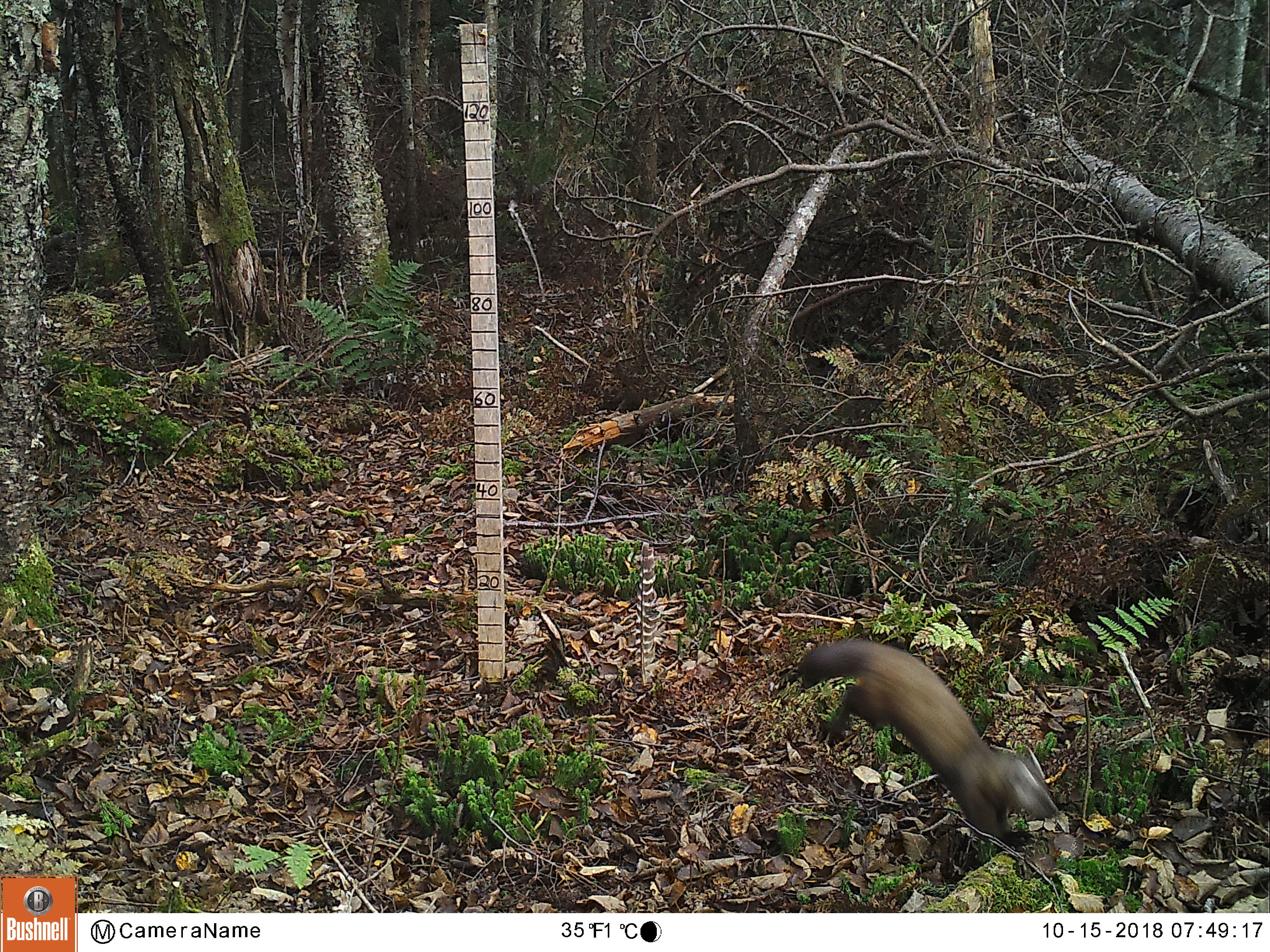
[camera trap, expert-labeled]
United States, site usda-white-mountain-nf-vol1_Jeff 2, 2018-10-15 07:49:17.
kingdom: Animalia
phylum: Chordata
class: Mammalia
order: Carnivora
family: Mustelidae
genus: Martes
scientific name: Martes americana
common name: american marten